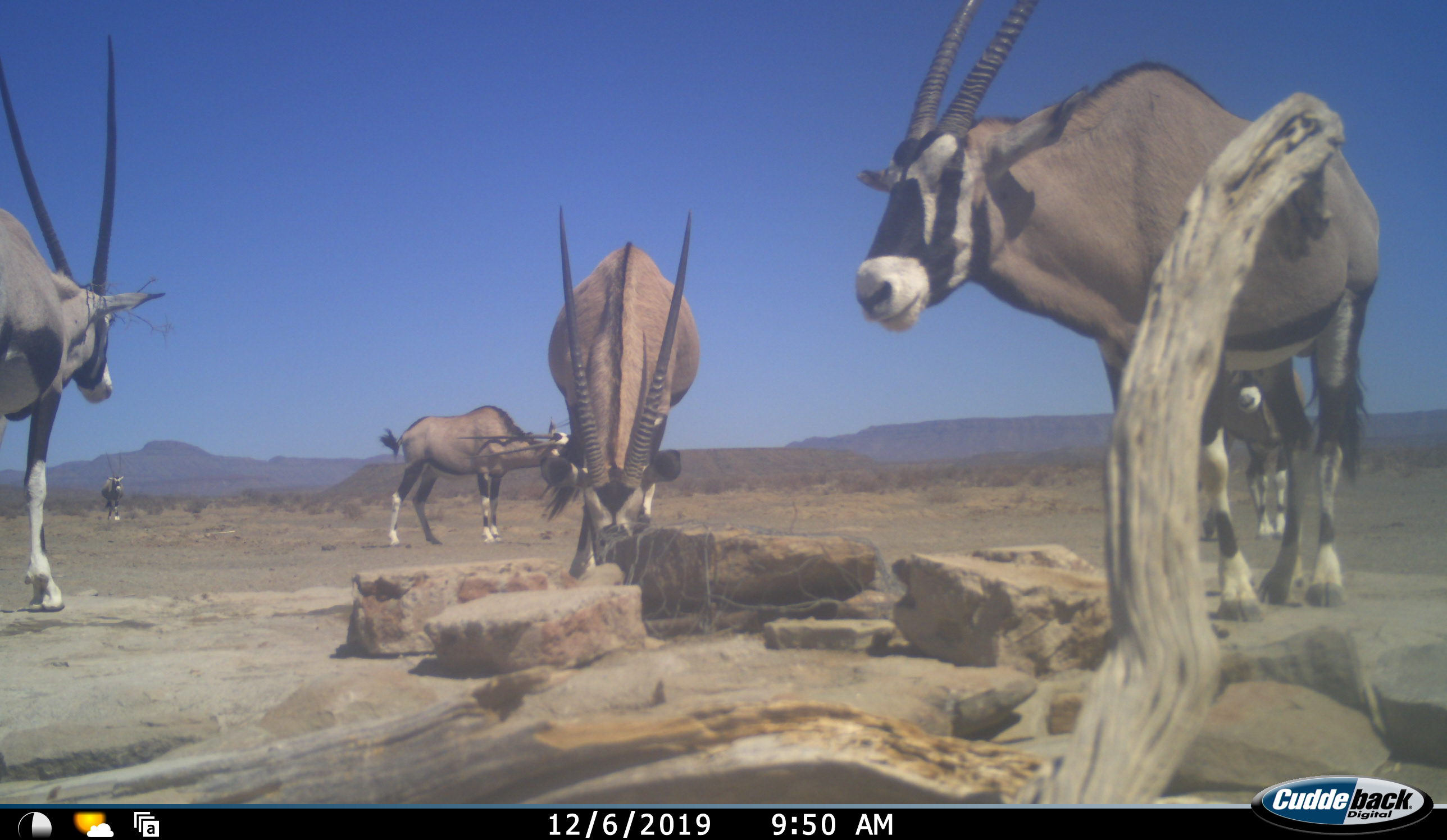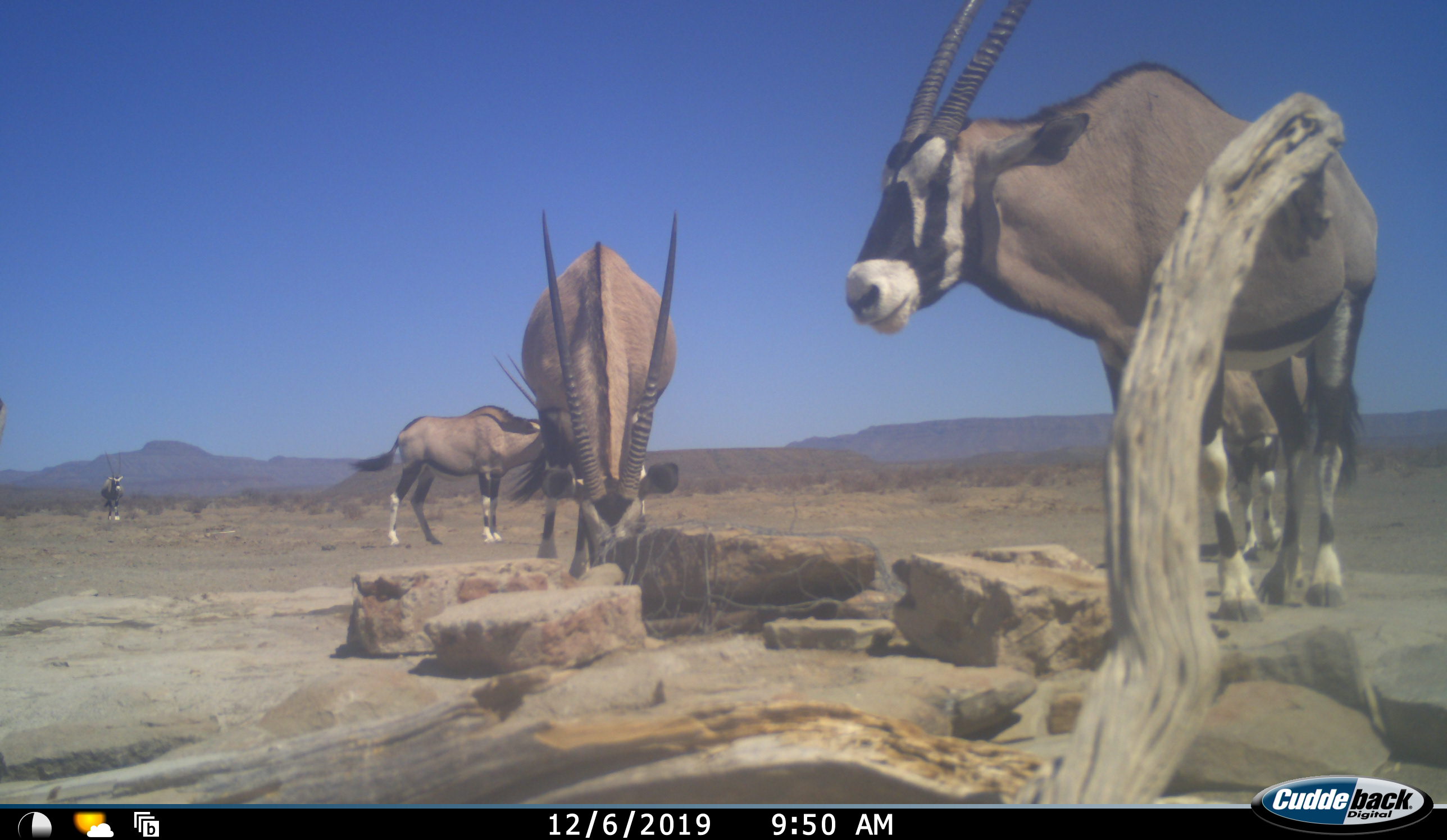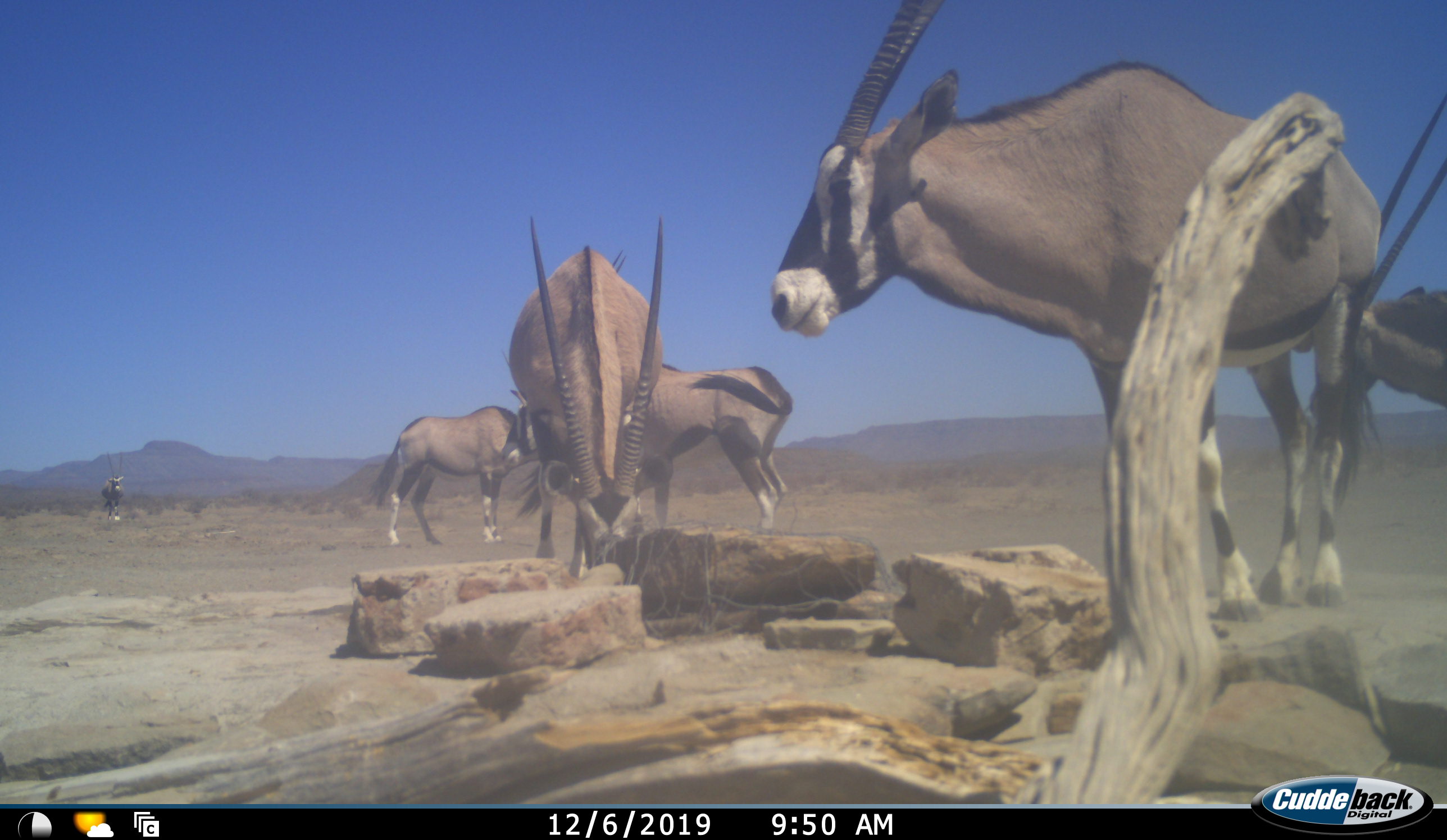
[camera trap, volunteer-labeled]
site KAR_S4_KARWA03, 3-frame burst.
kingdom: Animalia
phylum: Chordata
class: Mammalia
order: Artiodactyla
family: Bovidae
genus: Oryx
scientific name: Oryx gazella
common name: gemsbok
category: oryx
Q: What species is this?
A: Oryx (gemsbok) (Oryx gazella).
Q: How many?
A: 7.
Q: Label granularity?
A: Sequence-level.